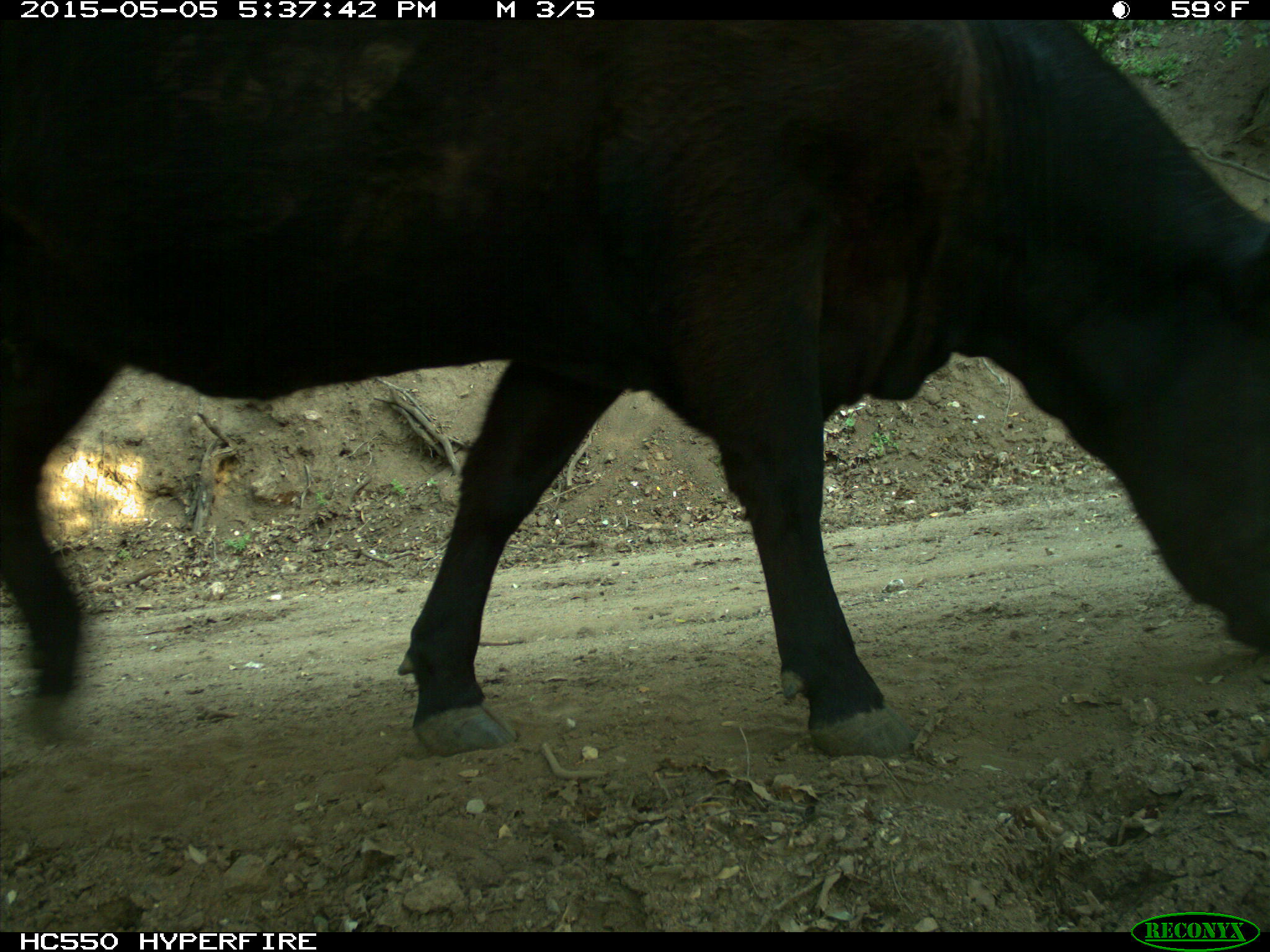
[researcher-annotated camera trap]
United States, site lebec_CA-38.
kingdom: Animalia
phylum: Chordata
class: Mammalia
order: Artiodactyla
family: Bovidae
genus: Bos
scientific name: Bos taurus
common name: domestic cow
Bos taurus (domestic cow).